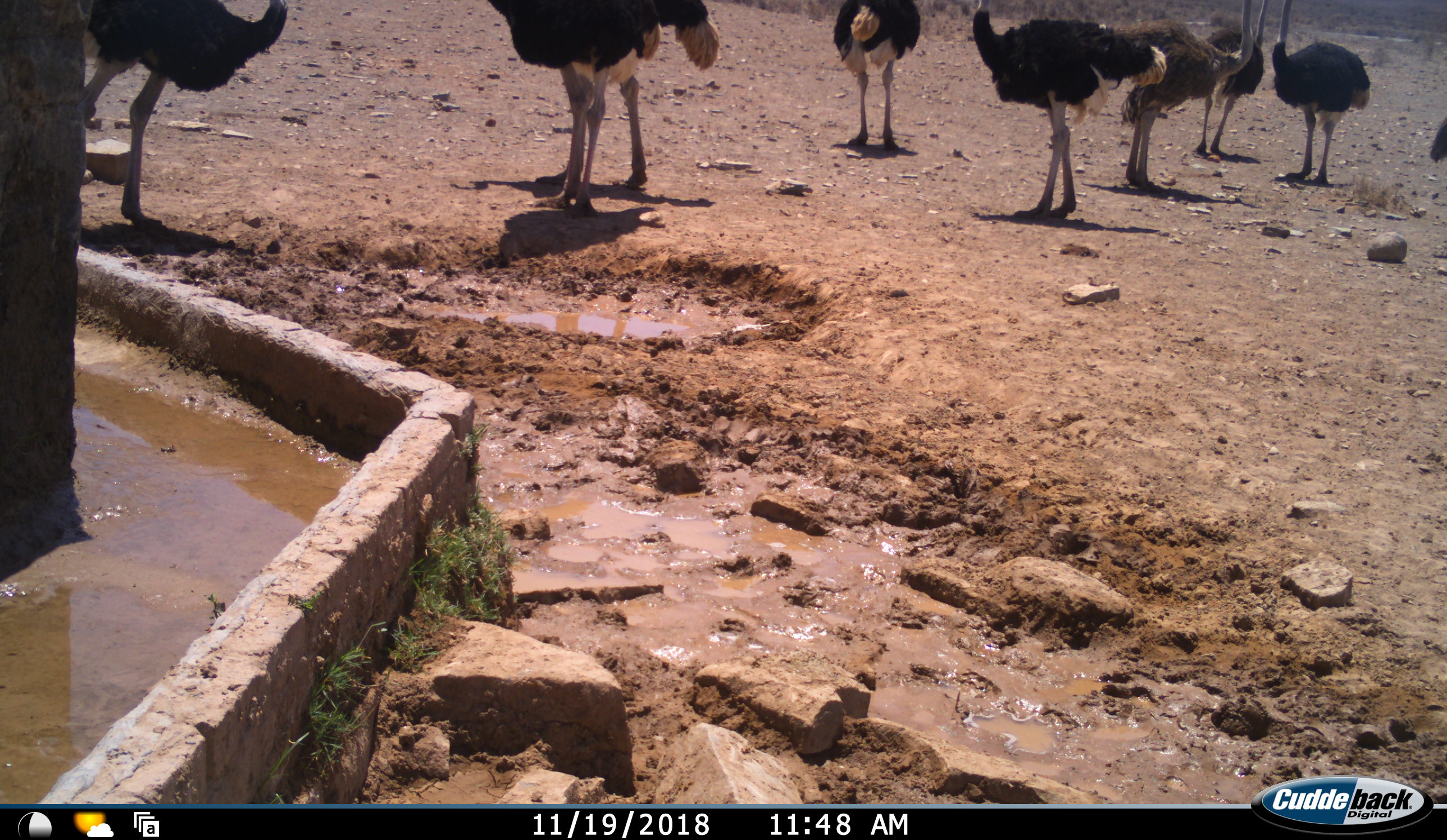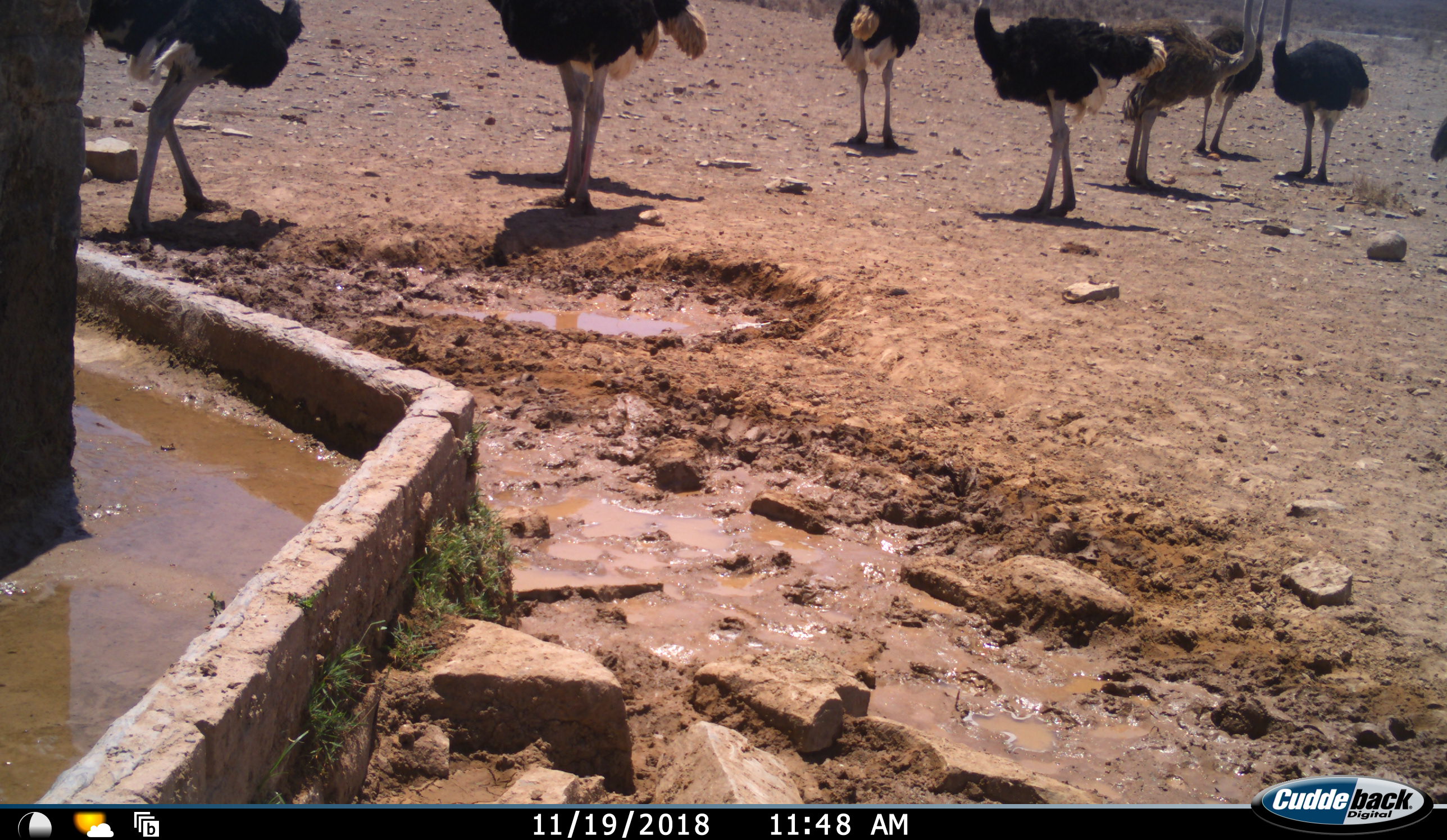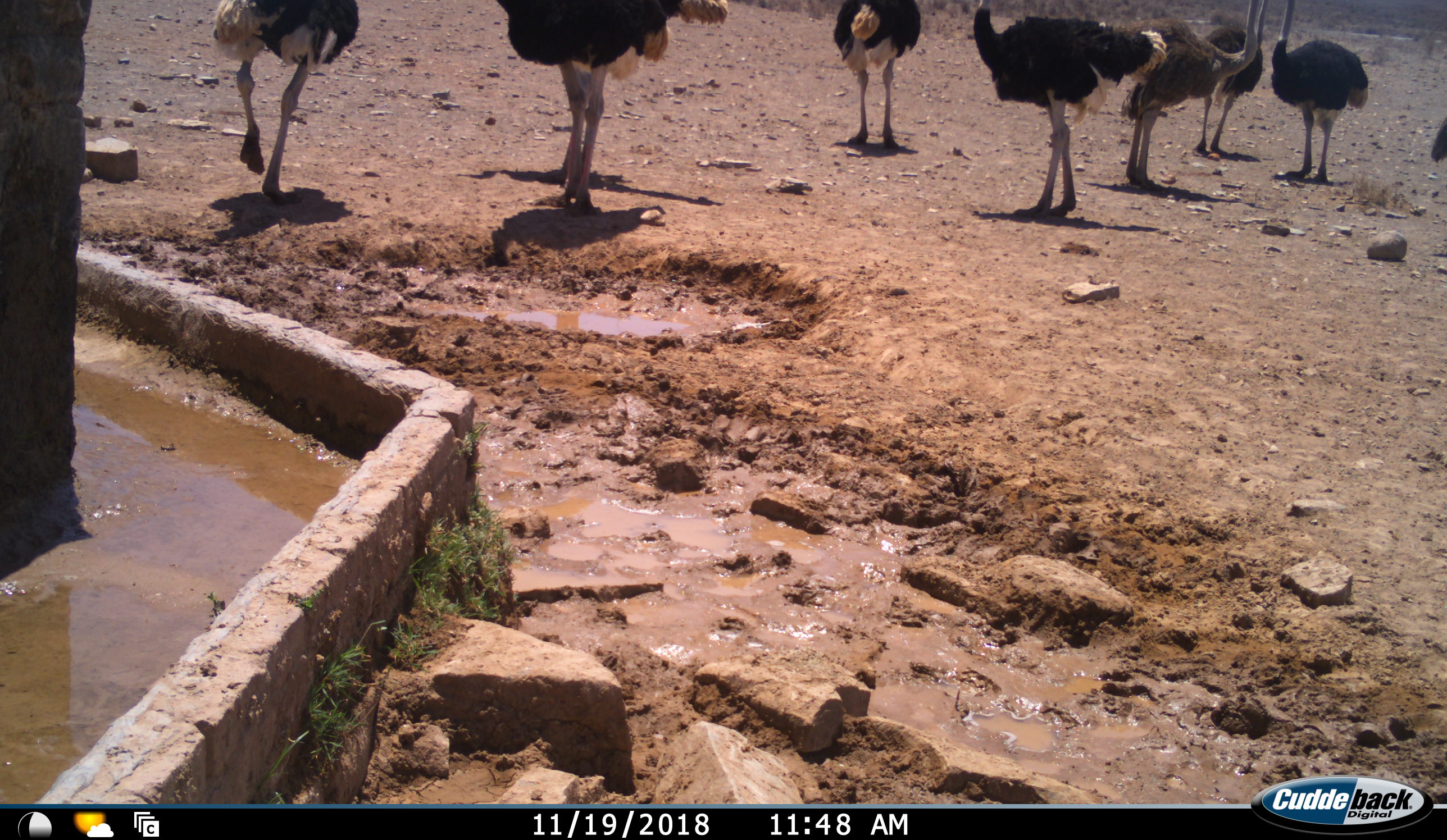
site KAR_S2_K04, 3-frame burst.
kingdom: Animalia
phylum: Chordata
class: Aves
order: Struthioniformes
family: Struthionidae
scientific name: Struthionidae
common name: ostrich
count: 9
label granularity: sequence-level